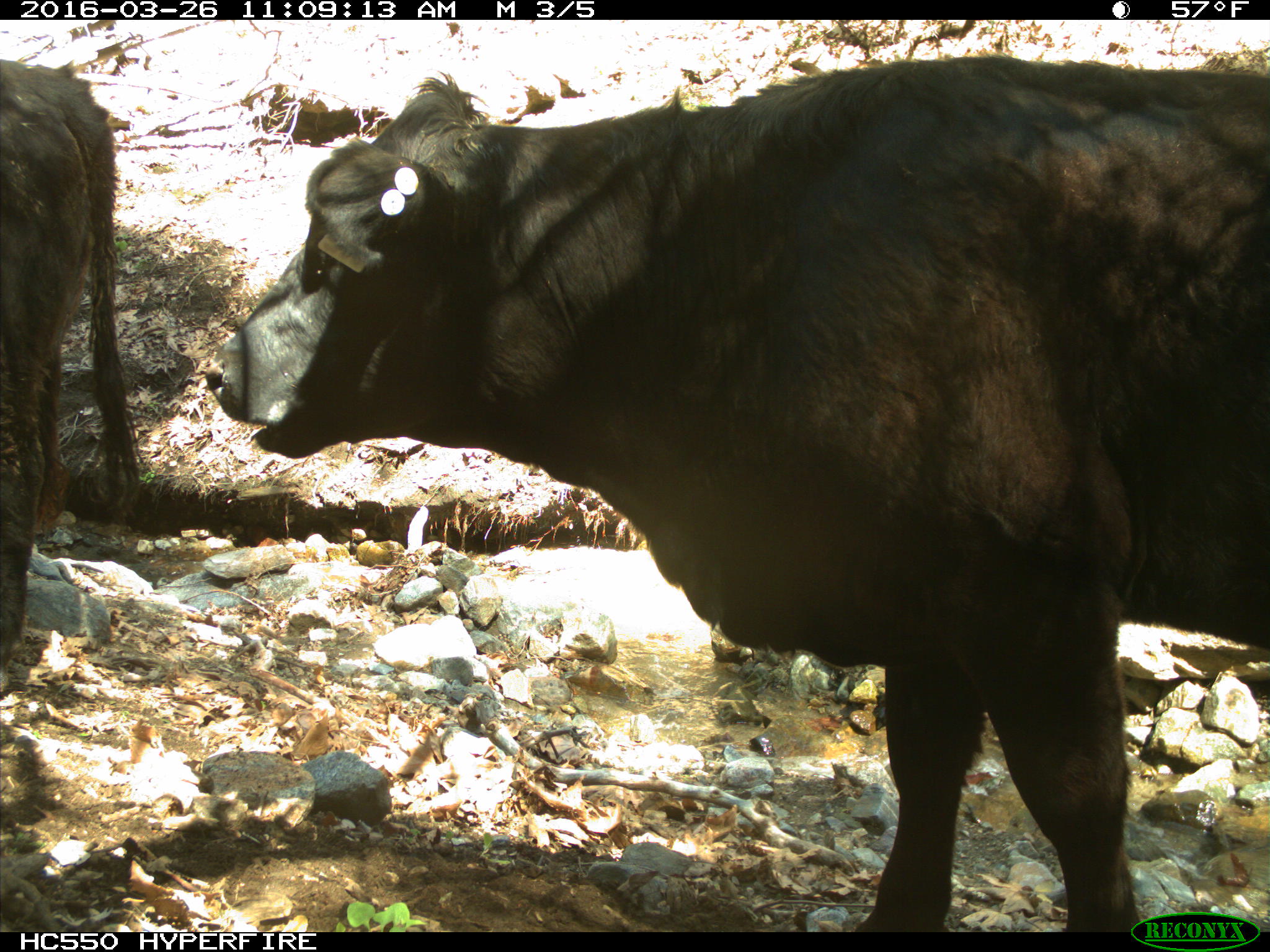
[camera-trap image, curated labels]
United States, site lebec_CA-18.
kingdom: Animalia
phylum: Chordata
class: Mammalia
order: Artiodactyla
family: Bovidae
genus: Bos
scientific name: Bos taurus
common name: domestic cow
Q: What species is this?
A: Bos taurus (domestic cow).